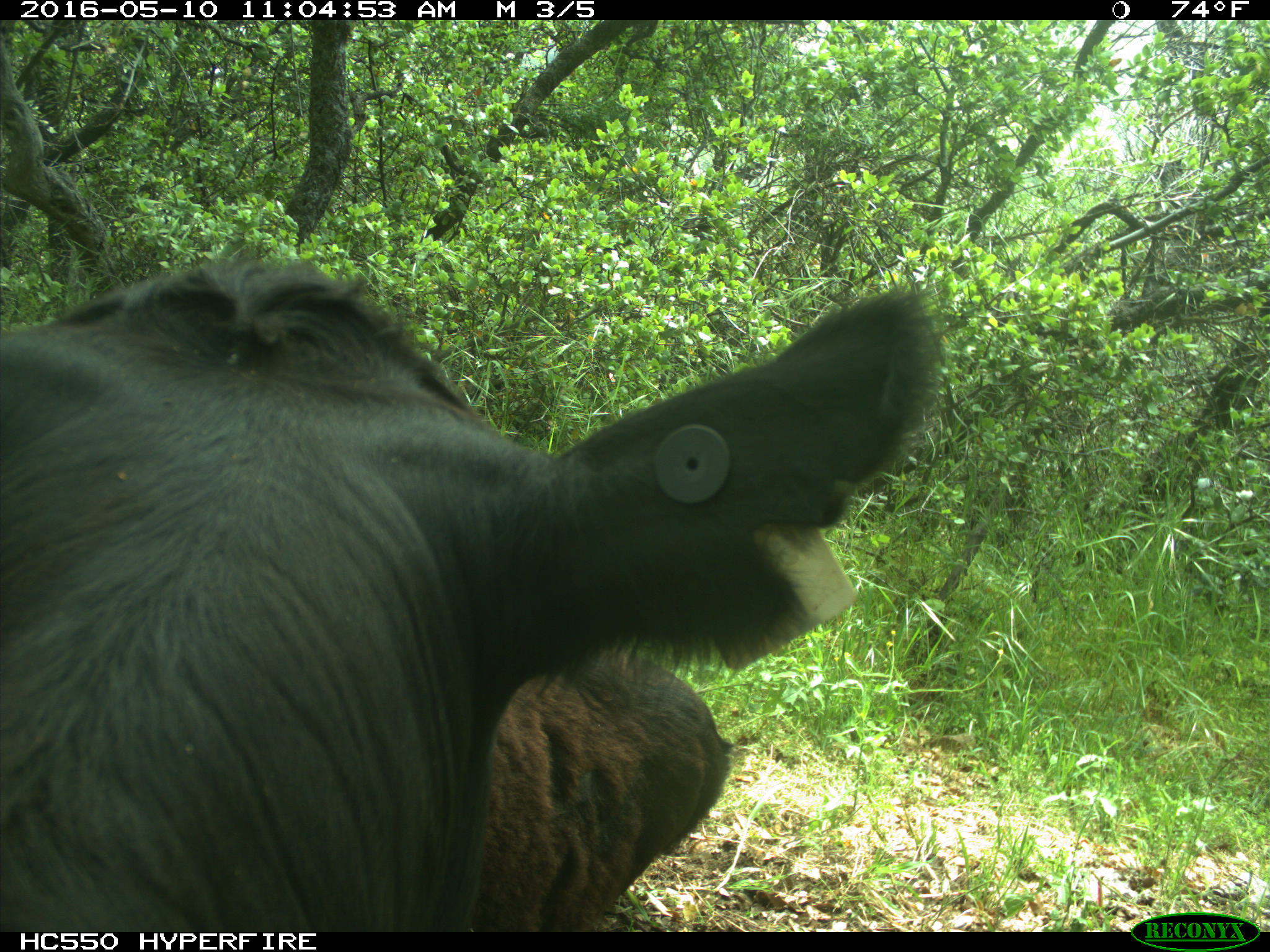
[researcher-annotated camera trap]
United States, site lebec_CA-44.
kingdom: Animalia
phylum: Chordata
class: Mammalia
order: Artiodactyla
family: Bovidae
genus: Bos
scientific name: Bos taurus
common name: domestic cow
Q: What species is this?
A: Bos taurus (domestic cow).